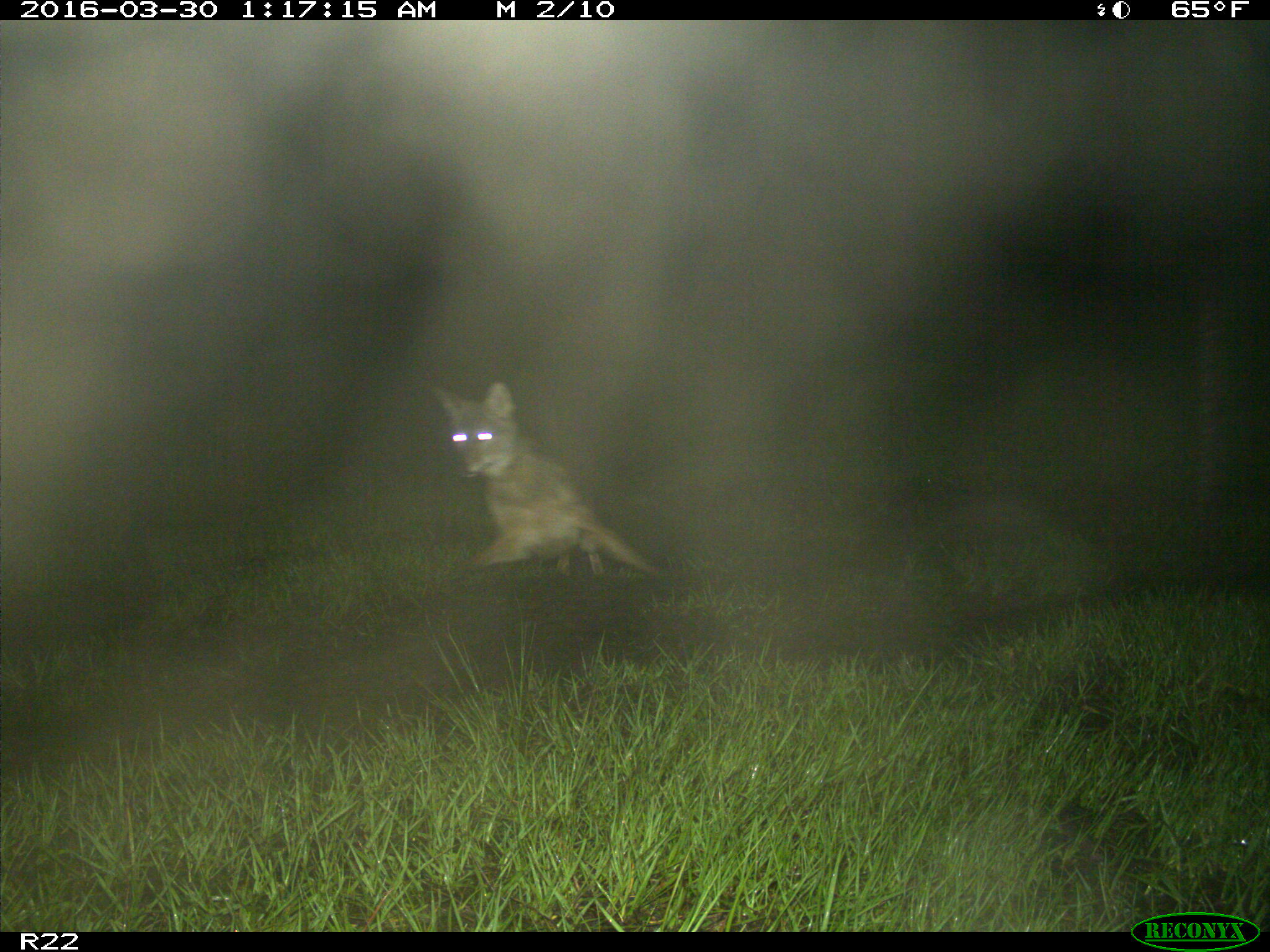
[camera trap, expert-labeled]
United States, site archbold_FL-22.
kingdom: Animalia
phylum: Chordata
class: Mammalia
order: Carnivora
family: Canidae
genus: Canis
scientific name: Canis latrans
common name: coyote